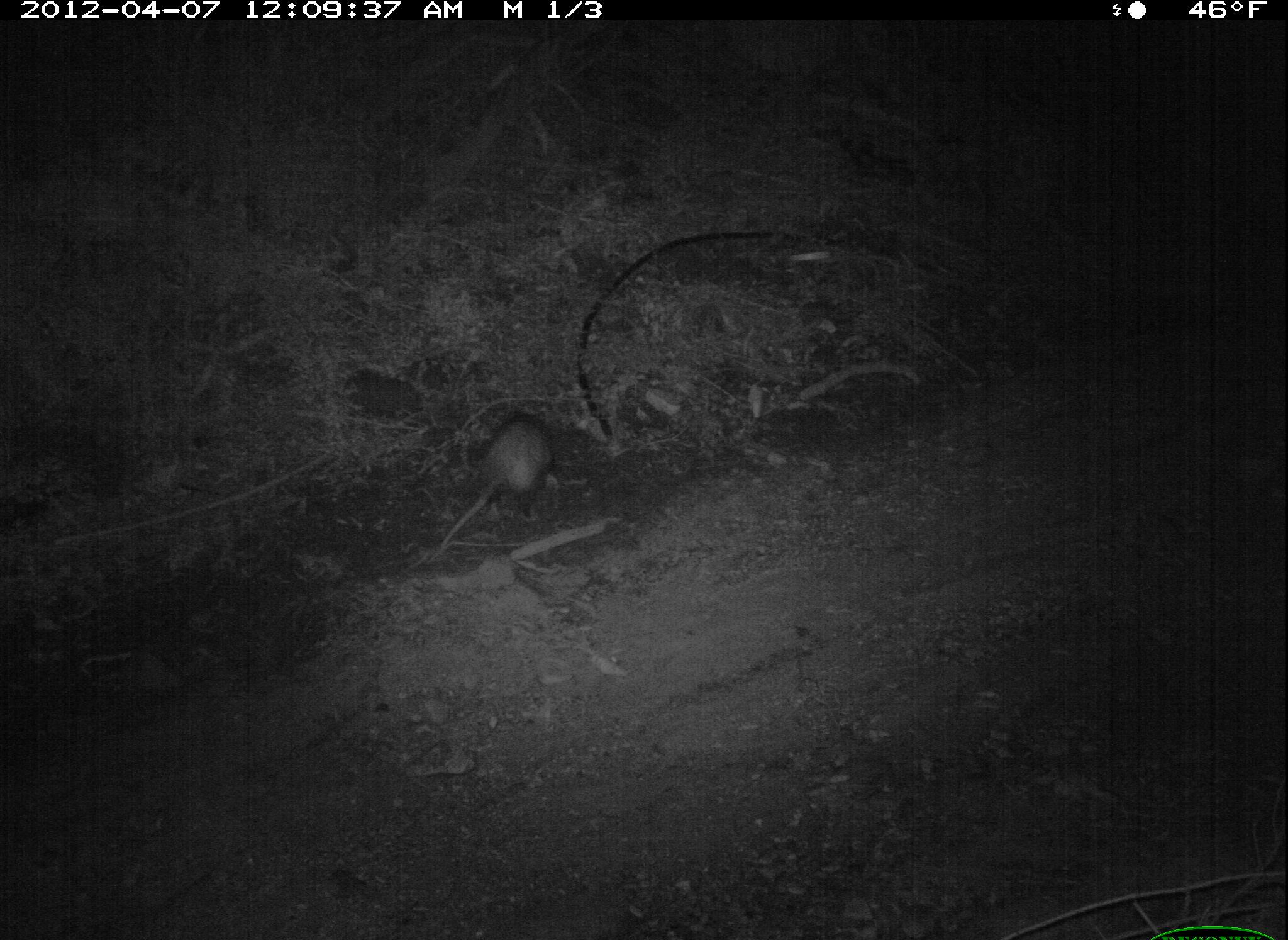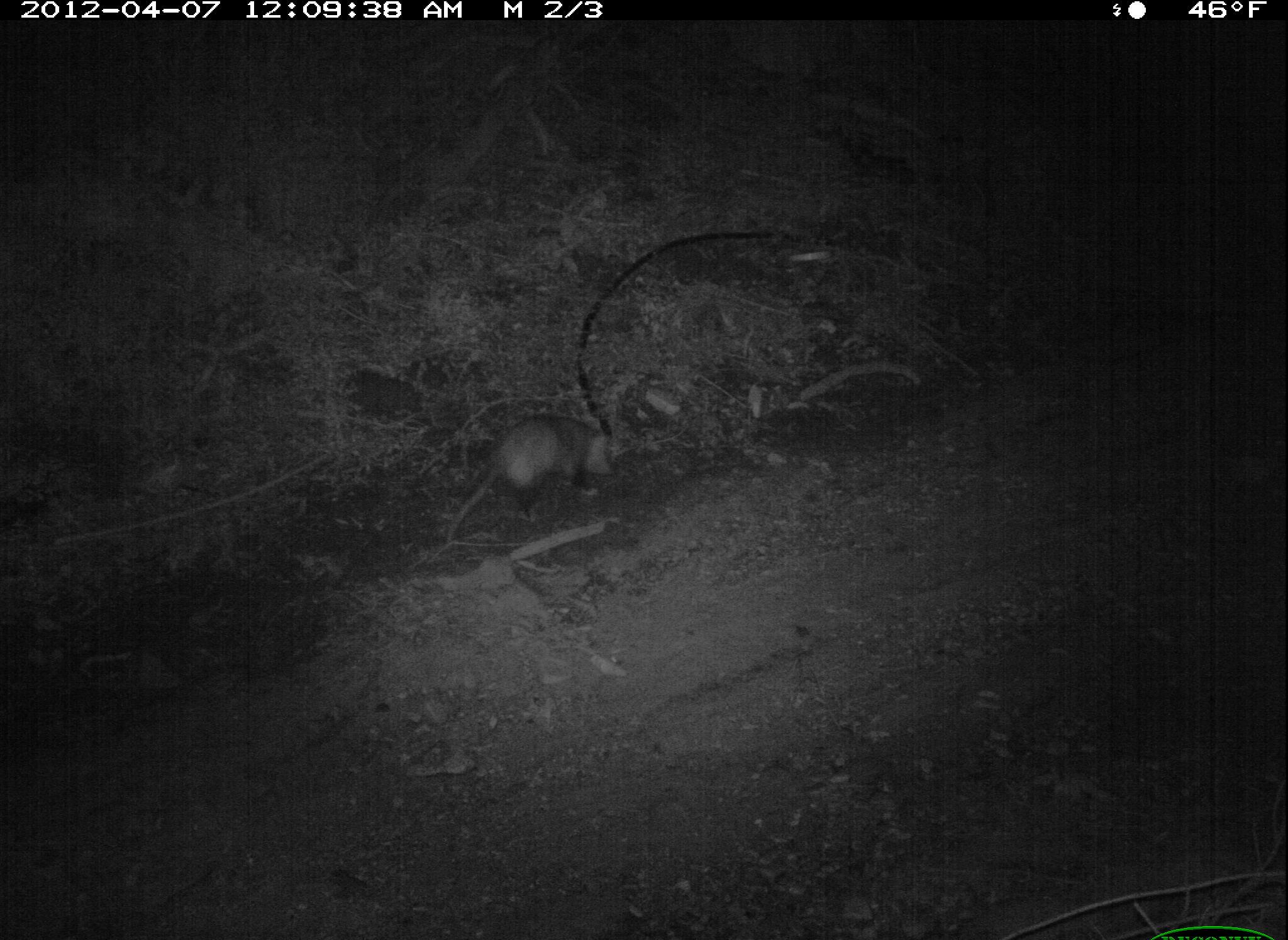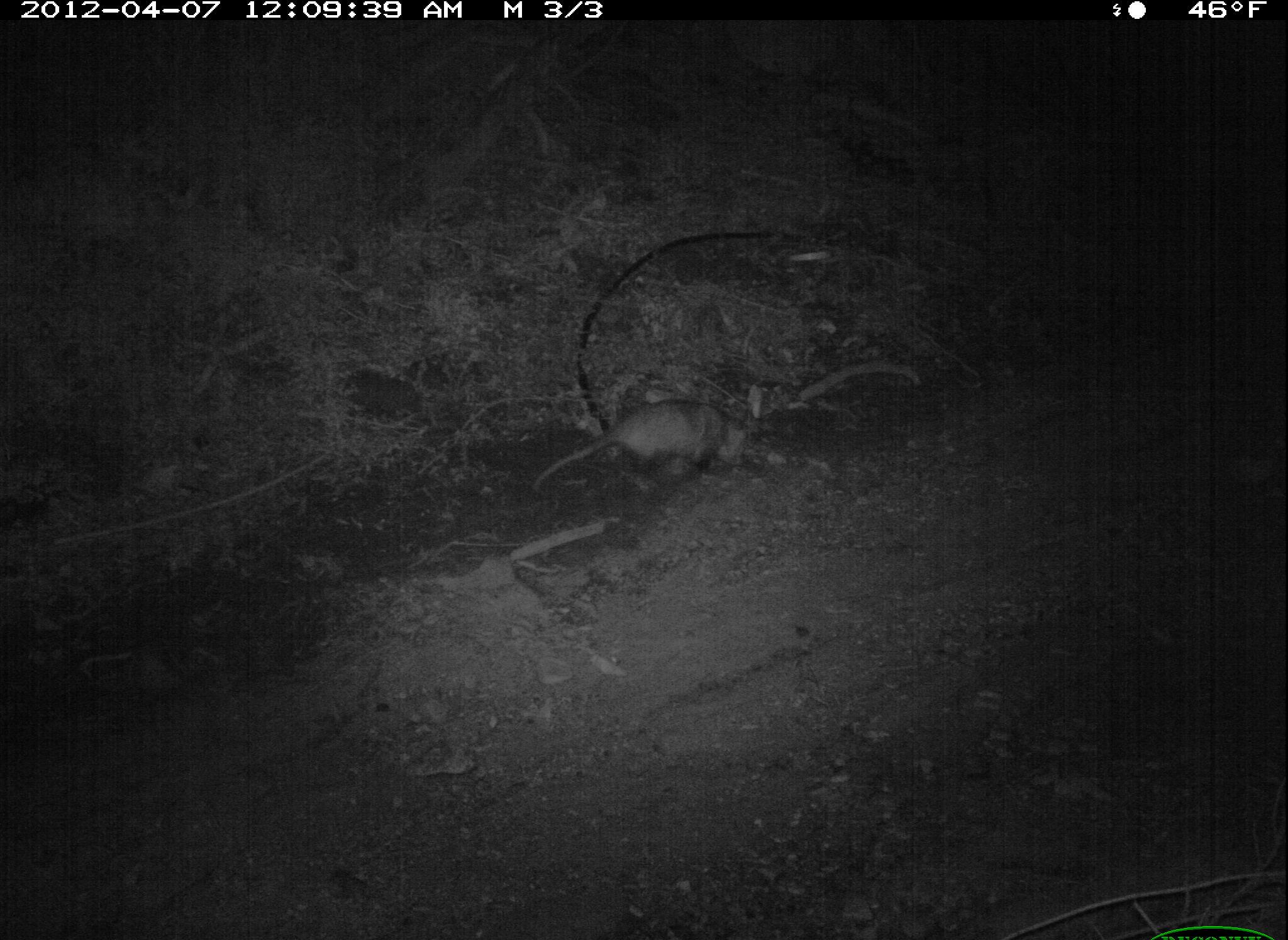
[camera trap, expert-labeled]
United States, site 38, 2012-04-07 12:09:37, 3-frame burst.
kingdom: Animalia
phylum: Chordata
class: Mammalia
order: Didelphimorphia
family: Didelphidae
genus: Didelphis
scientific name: Didelphis virginiana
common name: virginia opossum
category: opossum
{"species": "opossum (virginia opossum) (Didelphis virginiana)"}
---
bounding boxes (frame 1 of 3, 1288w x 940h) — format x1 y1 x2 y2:
opossum: 440 413 559 551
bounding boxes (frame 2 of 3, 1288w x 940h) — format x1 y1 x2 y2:
opossum: 444 413 619 552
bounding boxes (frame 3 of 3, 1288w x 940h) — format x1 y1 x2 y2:
opossum: 528 398 755 509